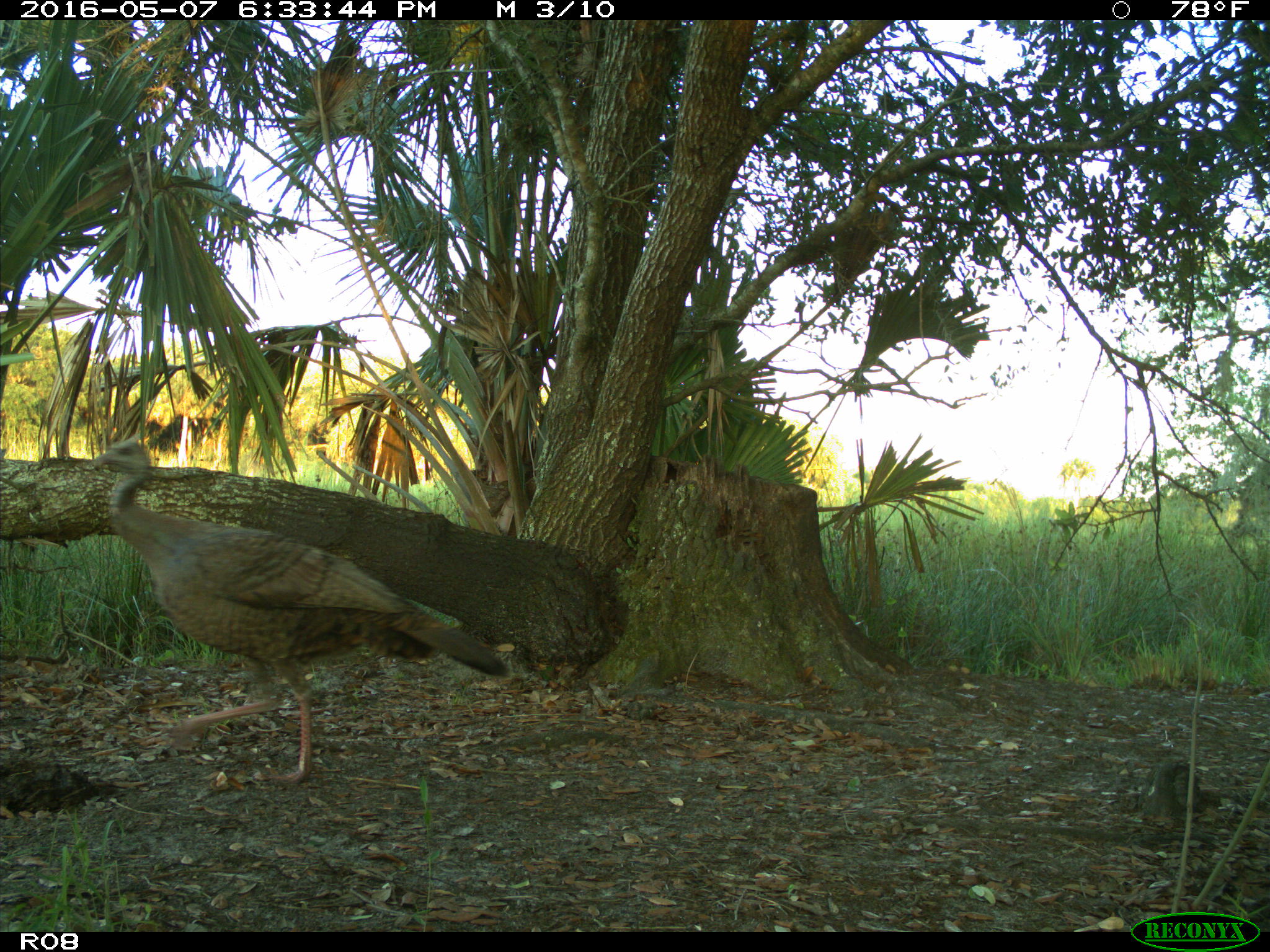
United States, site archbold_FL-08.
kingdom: Animalia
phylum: Chordata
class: Aves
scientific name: Aves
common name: birds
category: unidentified bird